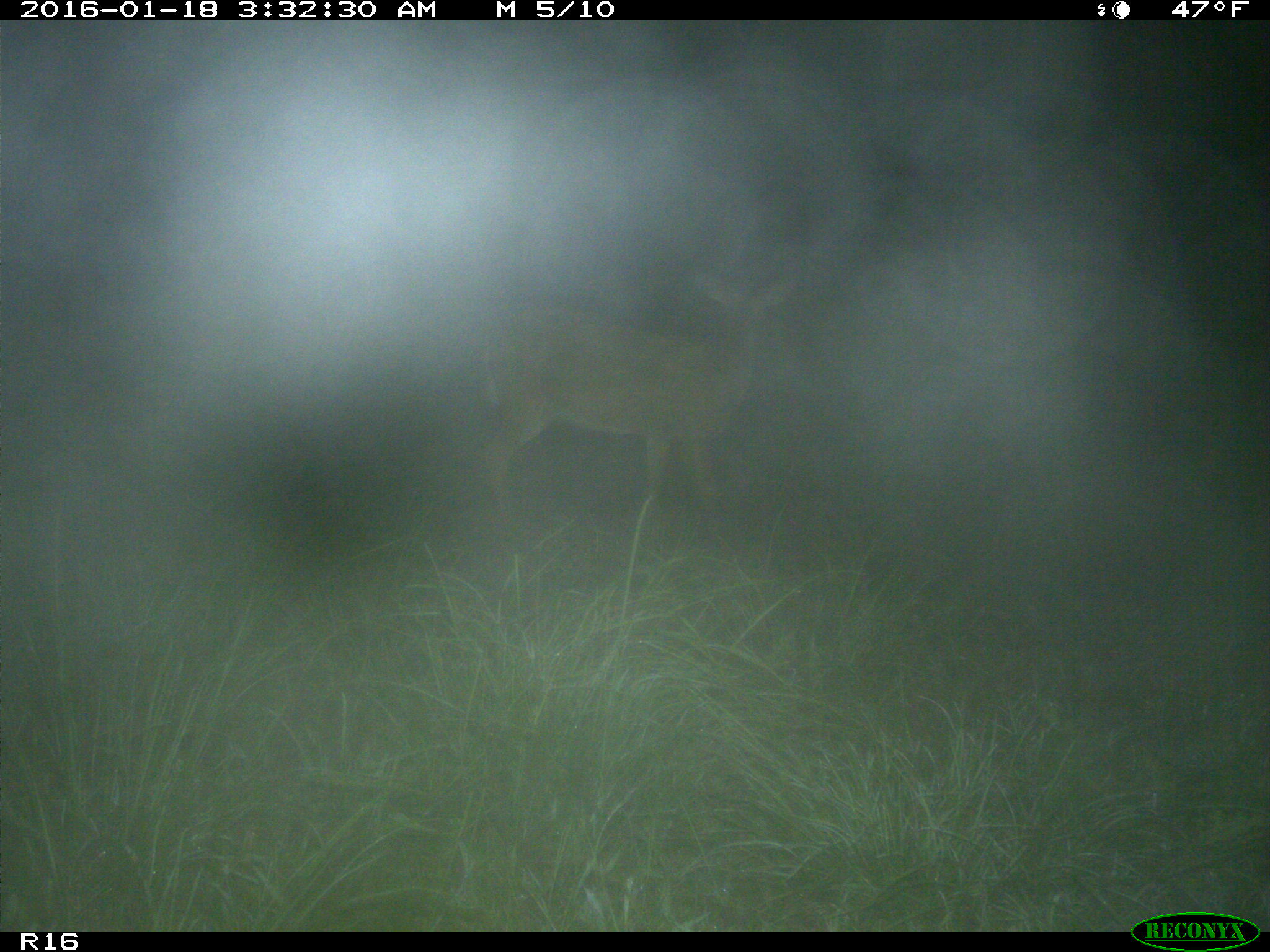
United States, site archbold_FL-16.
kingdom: Animalia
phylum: Chordata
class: Mammalia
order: Artiodactyla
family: Cervidae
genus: Odocoileus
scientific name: Odocoileus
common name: deer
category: unidentified deer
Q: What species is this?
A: Unidentified deer (deer) (Odocoileus).